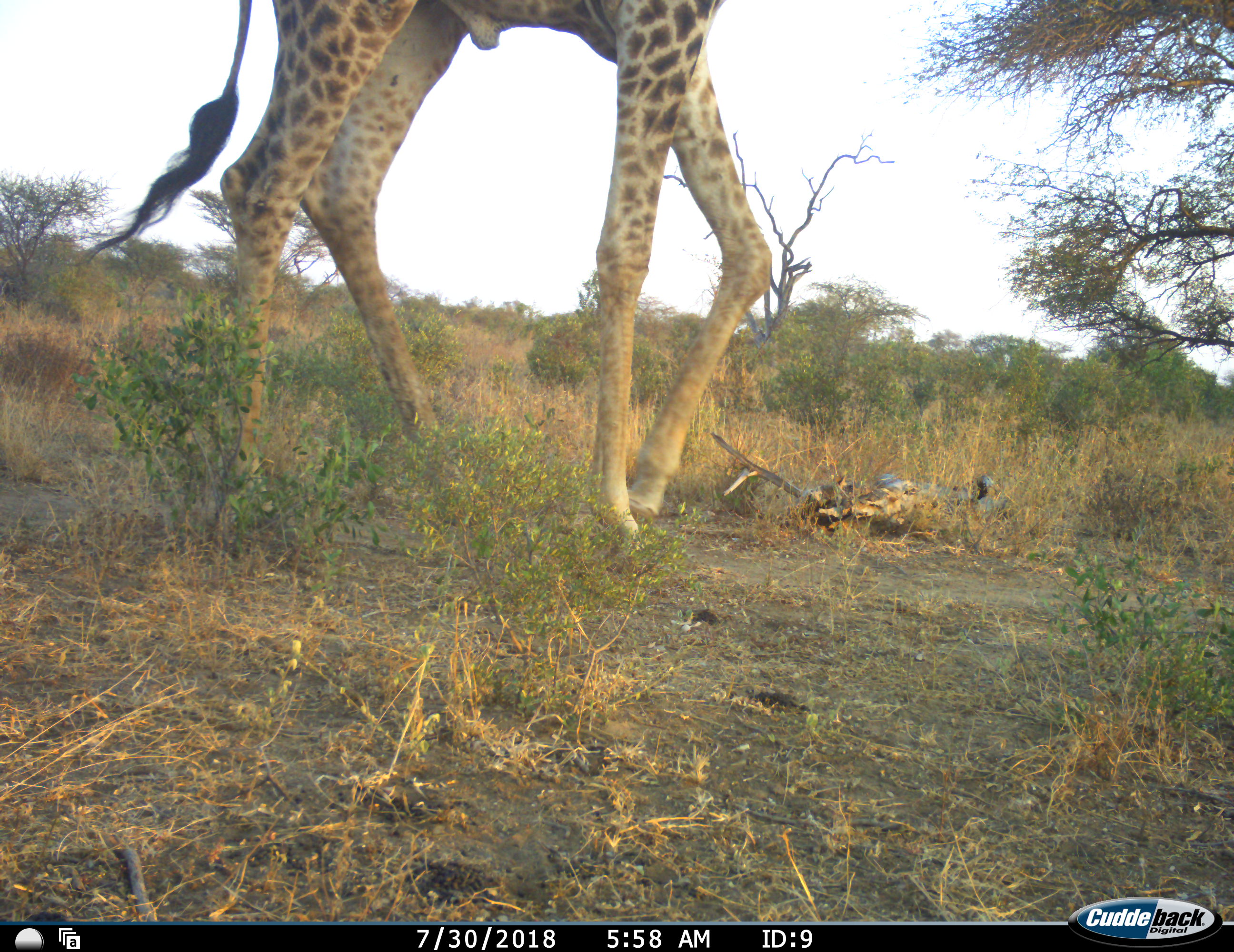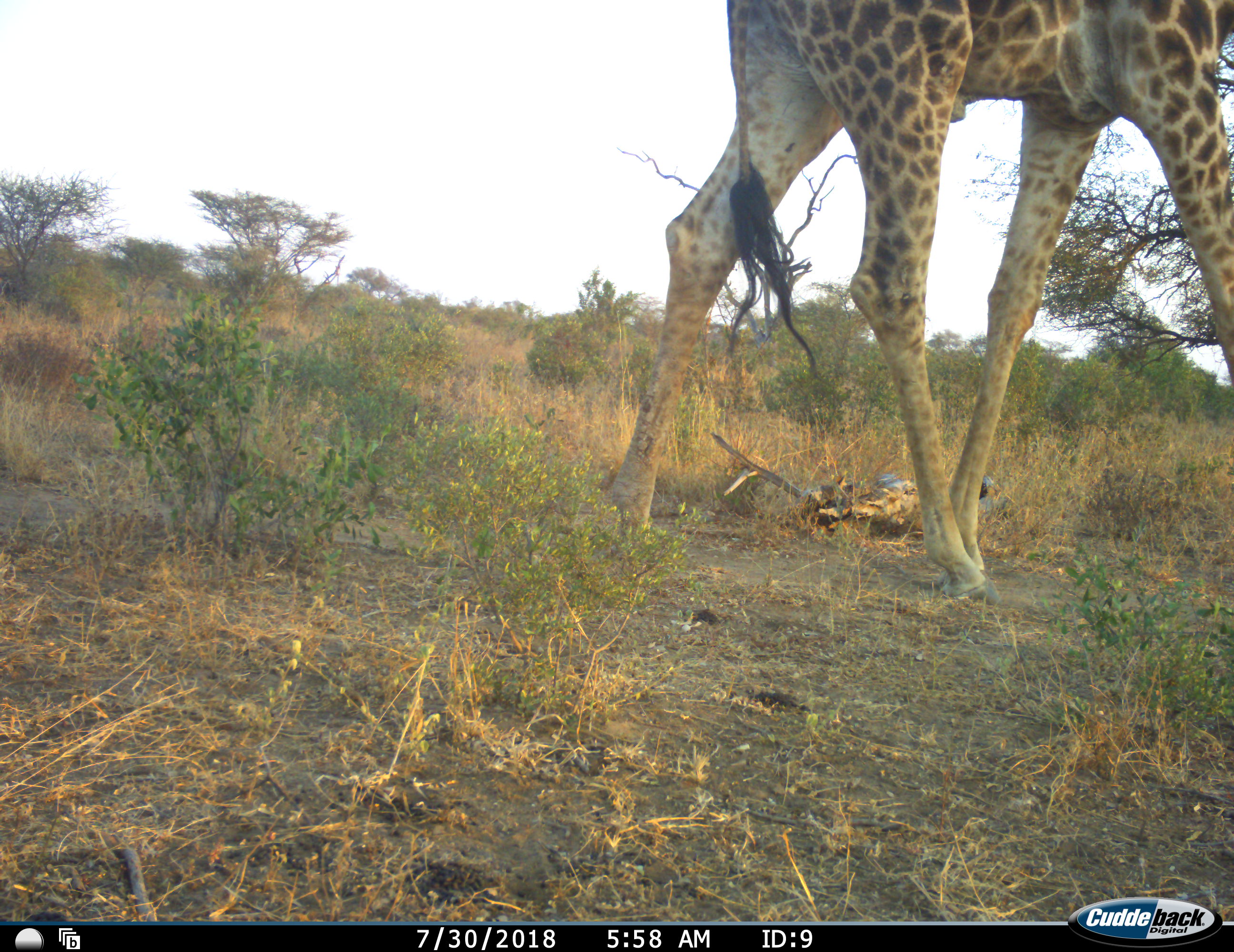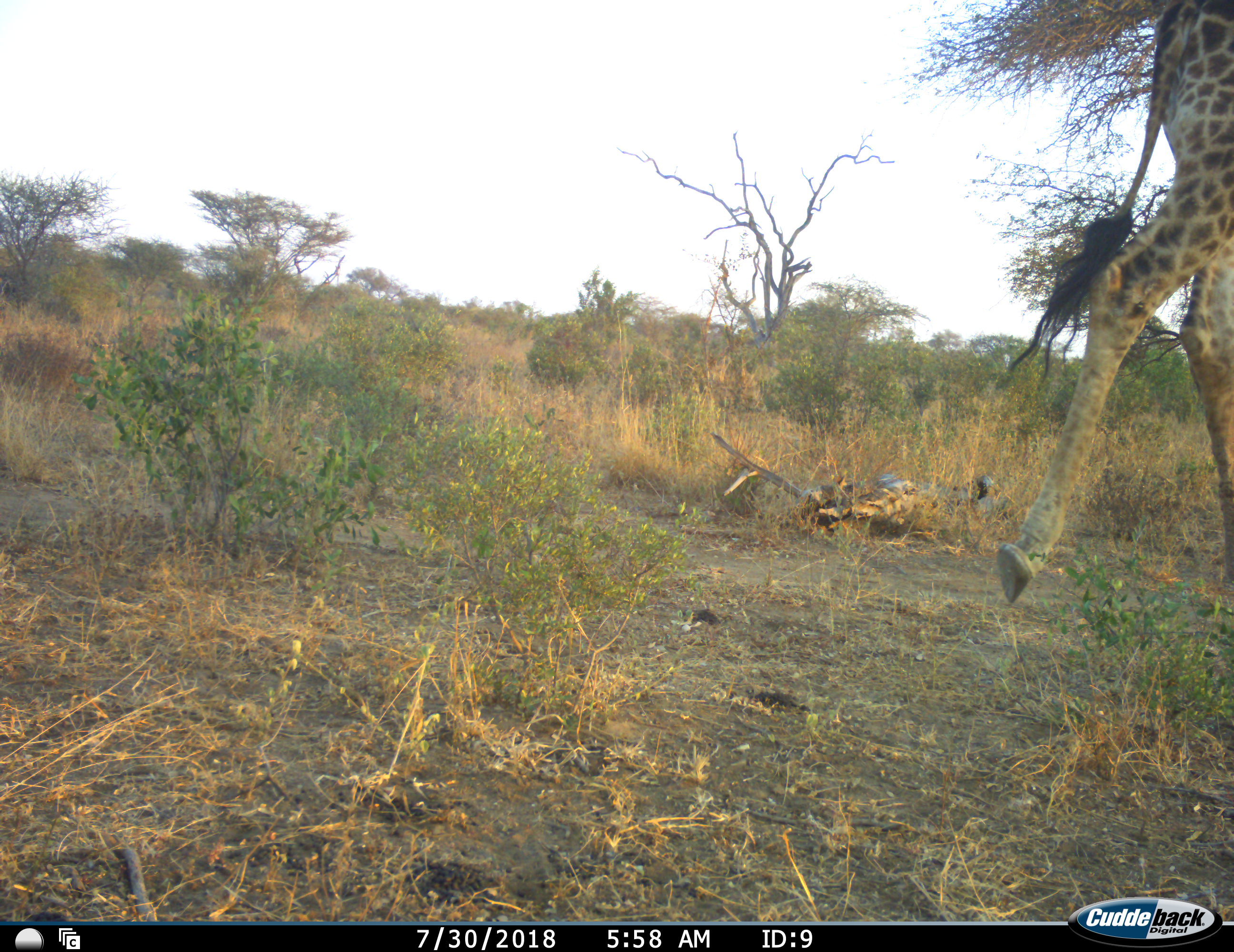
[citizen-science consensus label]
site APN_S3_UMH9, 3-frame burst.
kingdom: Animalia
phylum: Chordata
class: Mammalia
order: Artiodactyla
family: Giraffidae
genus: Giraffa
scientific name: Giraffa camelopardalis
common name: giraffe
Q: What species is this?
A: Giraffe (Giraffa camelopardalis).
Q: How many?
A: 1.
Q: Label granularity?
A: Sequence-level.